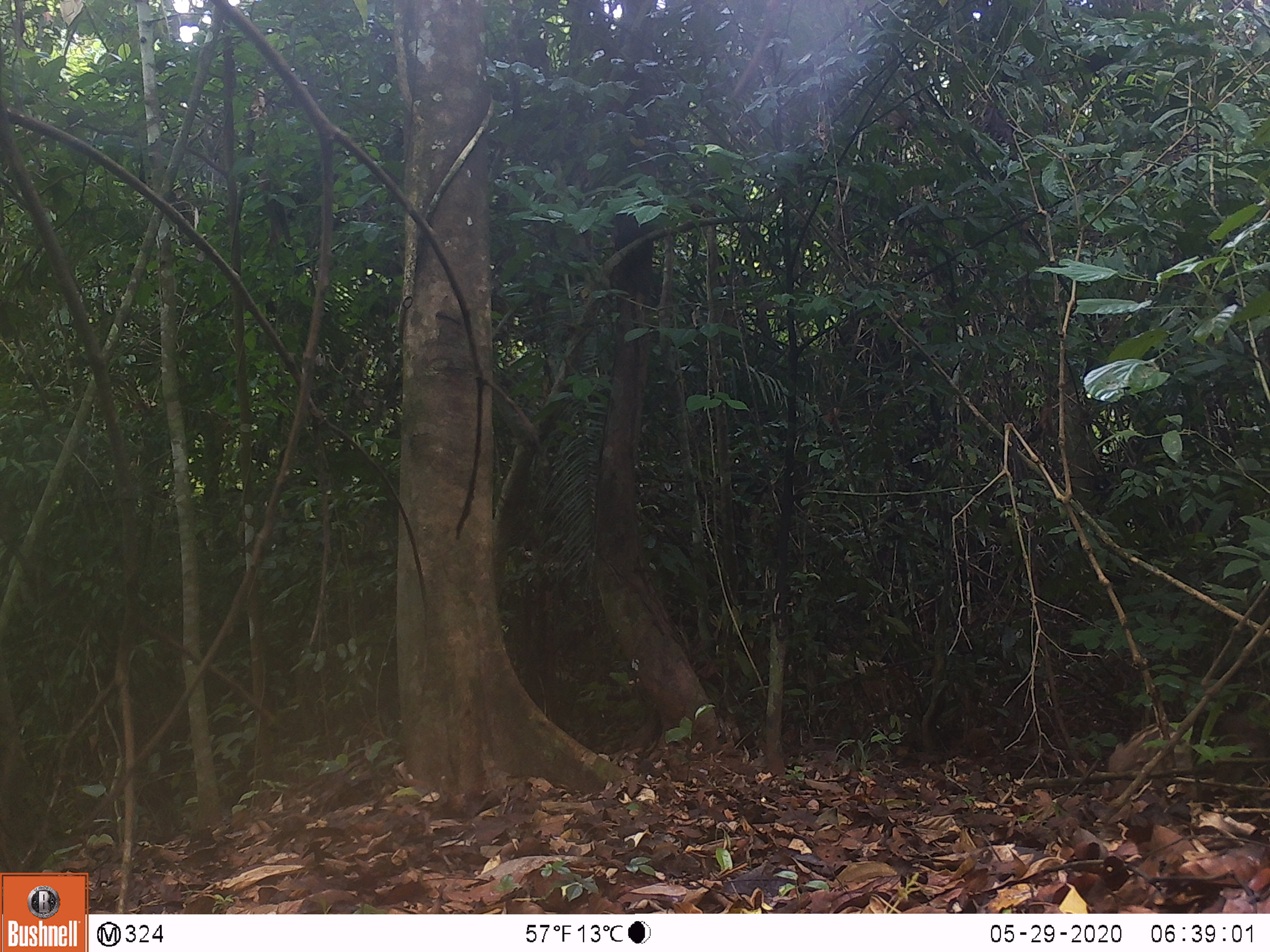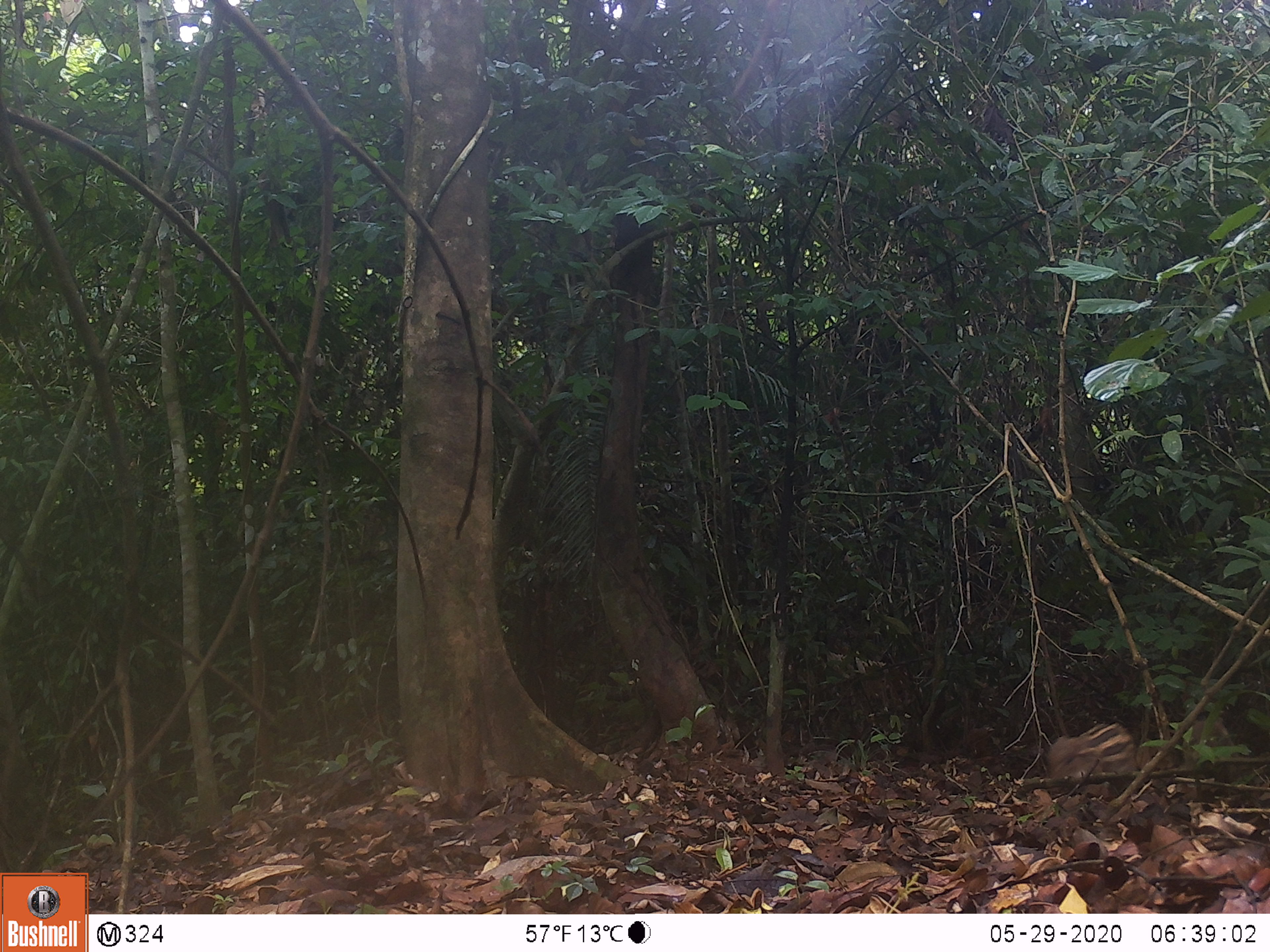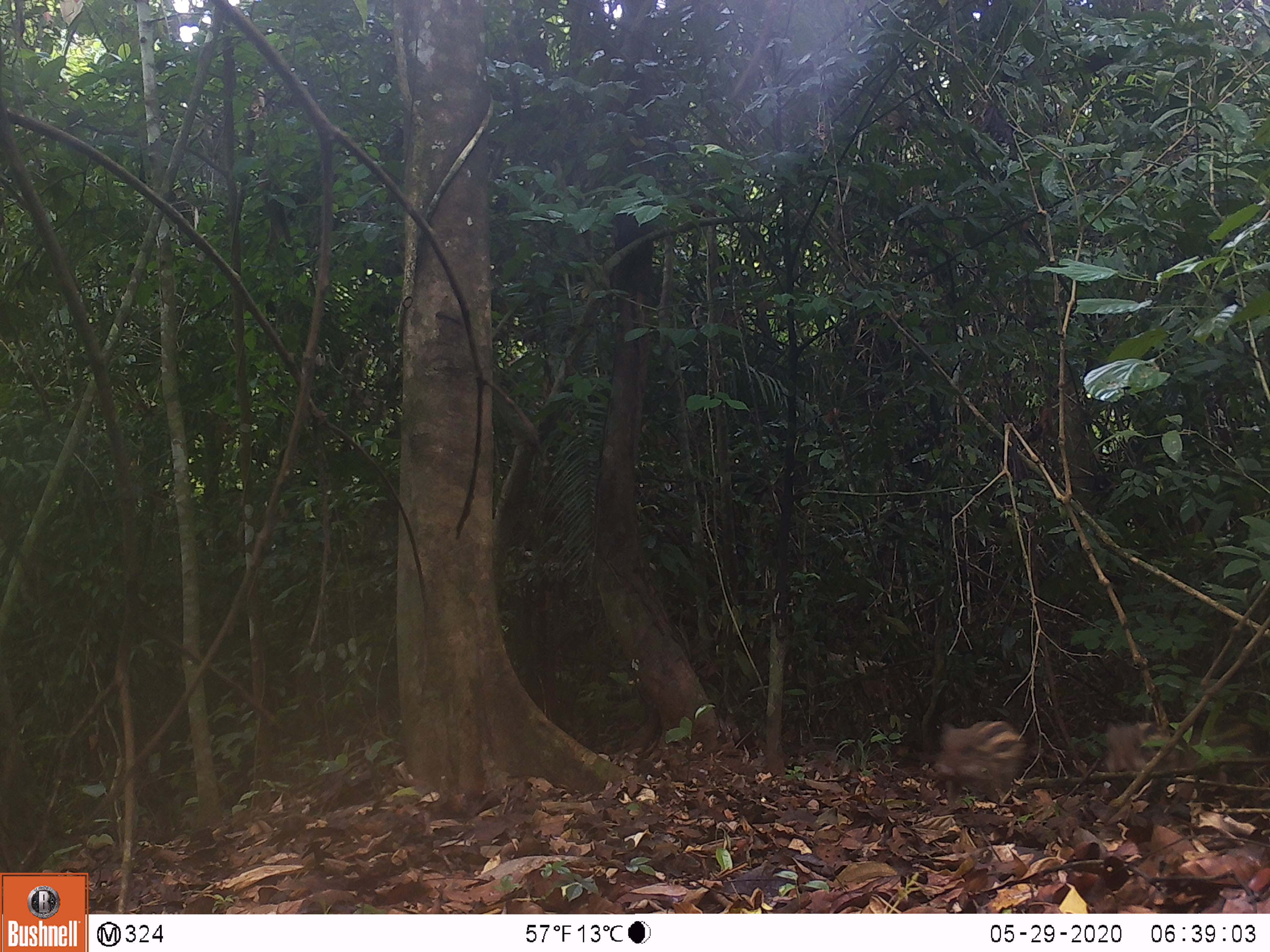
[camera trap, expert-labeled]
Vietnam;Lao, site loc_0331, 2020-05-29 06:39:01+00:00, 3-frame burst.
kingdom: Animalia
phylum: Chordata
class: Mammalia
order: Artiodactyla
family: Suidae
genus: Sus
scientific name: Sus scrofa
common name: eurasian wild pig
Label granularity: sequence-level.